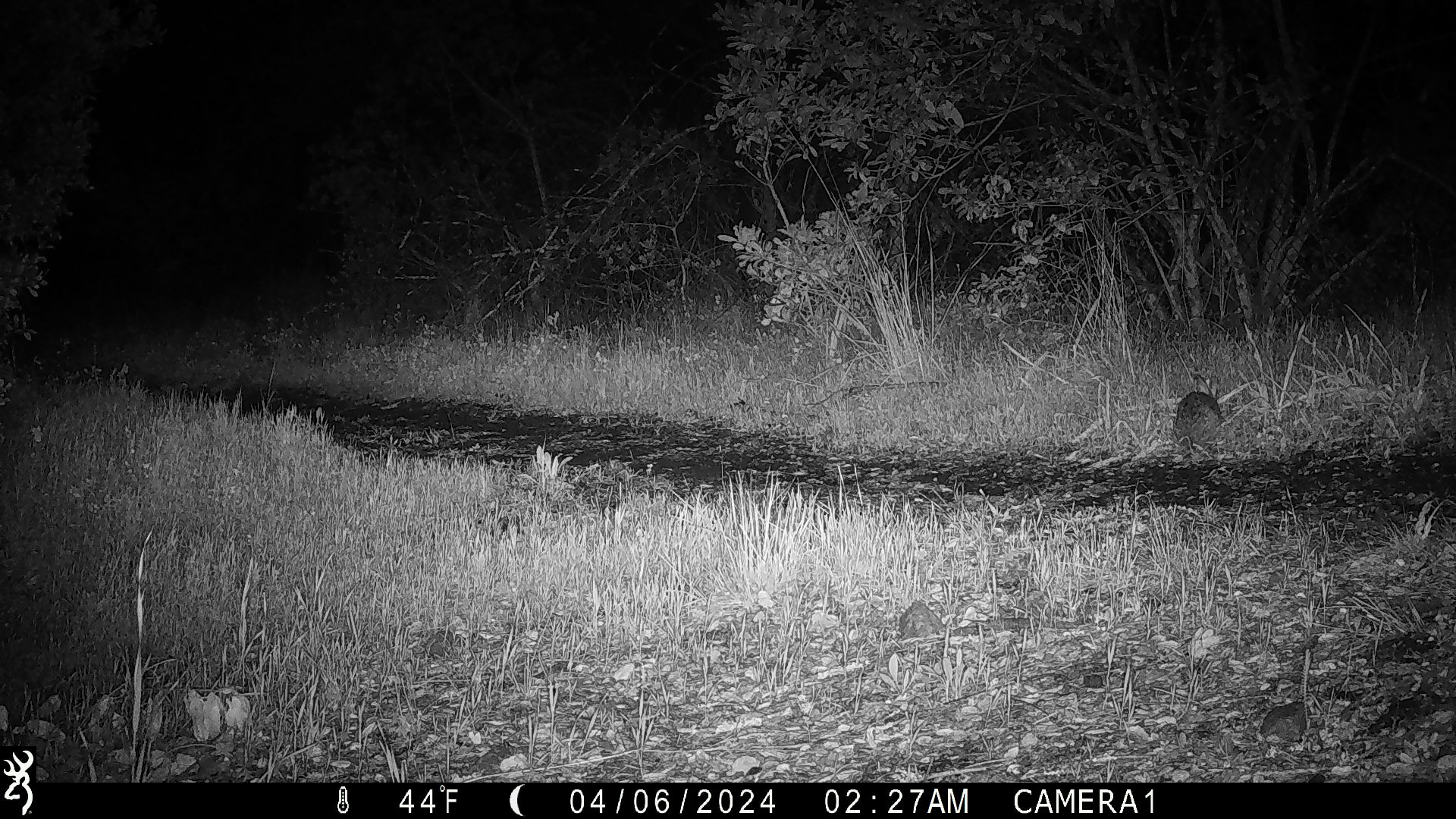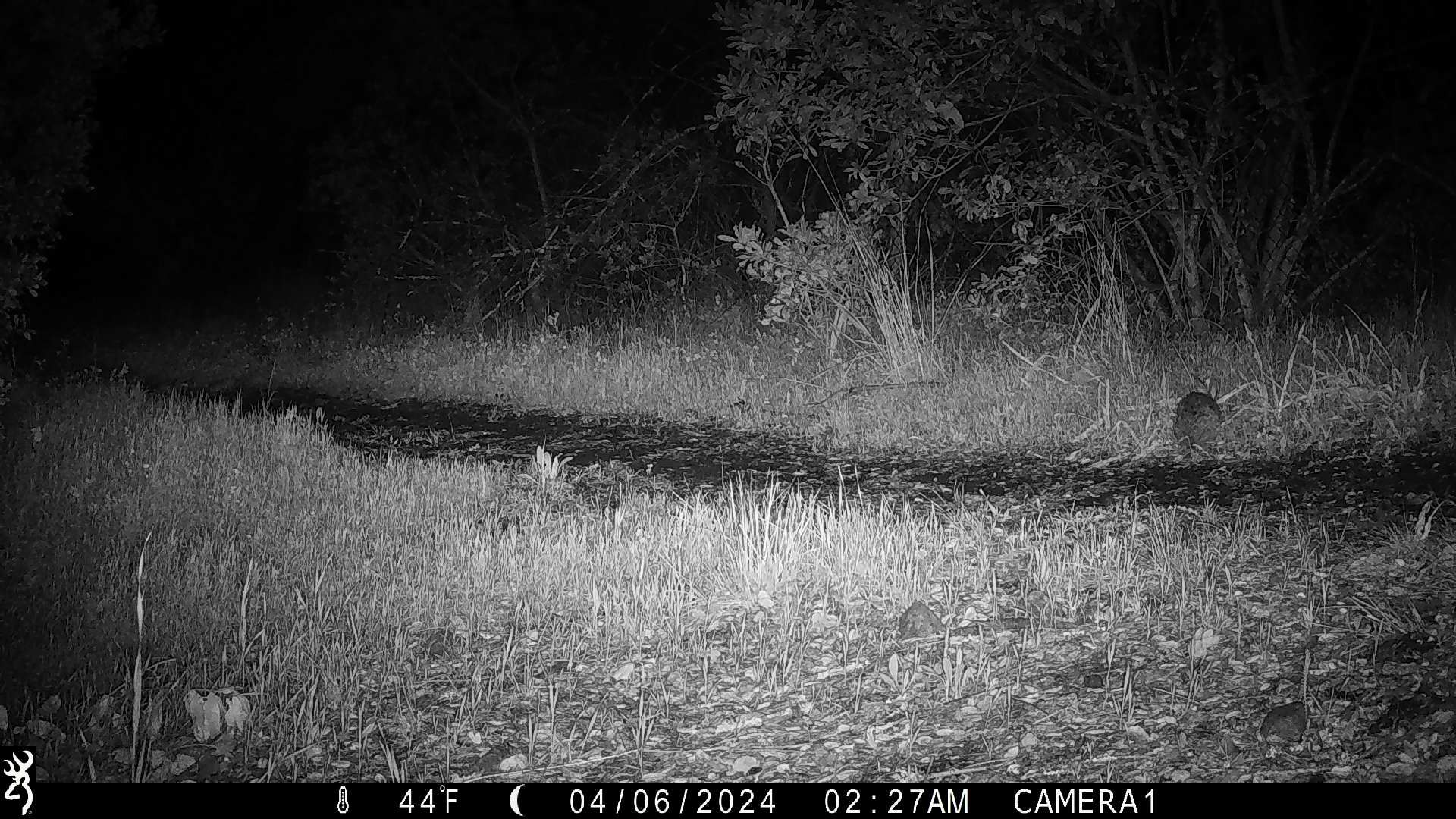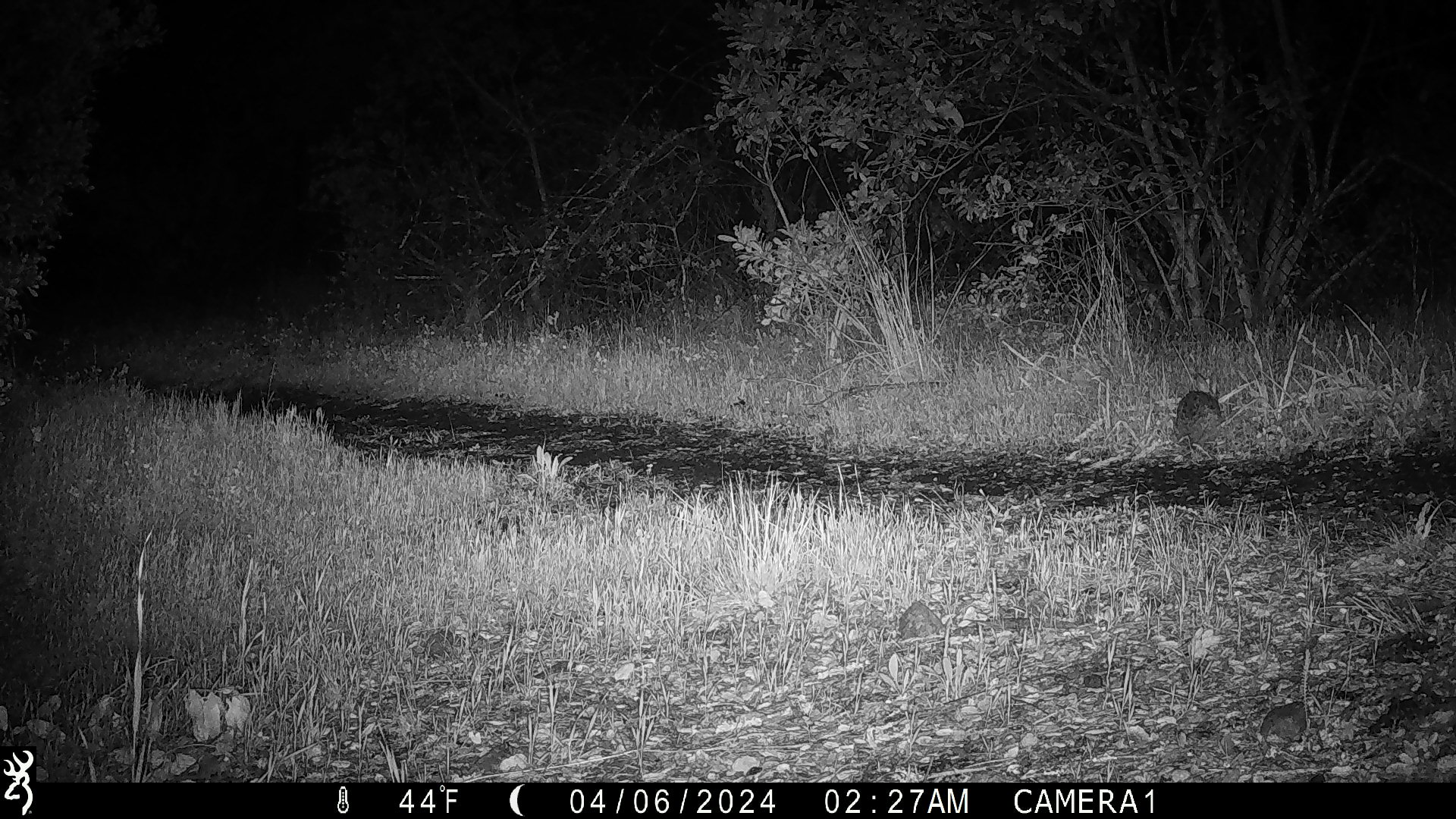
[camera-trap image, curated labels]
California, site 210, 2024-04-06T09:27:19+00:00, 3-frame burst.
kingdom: Animalia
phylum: Chordata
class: Mammalia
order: Lagomorpha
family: Leporidae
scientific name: Leporidae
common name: rabbit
Rabbit (Leporidae).